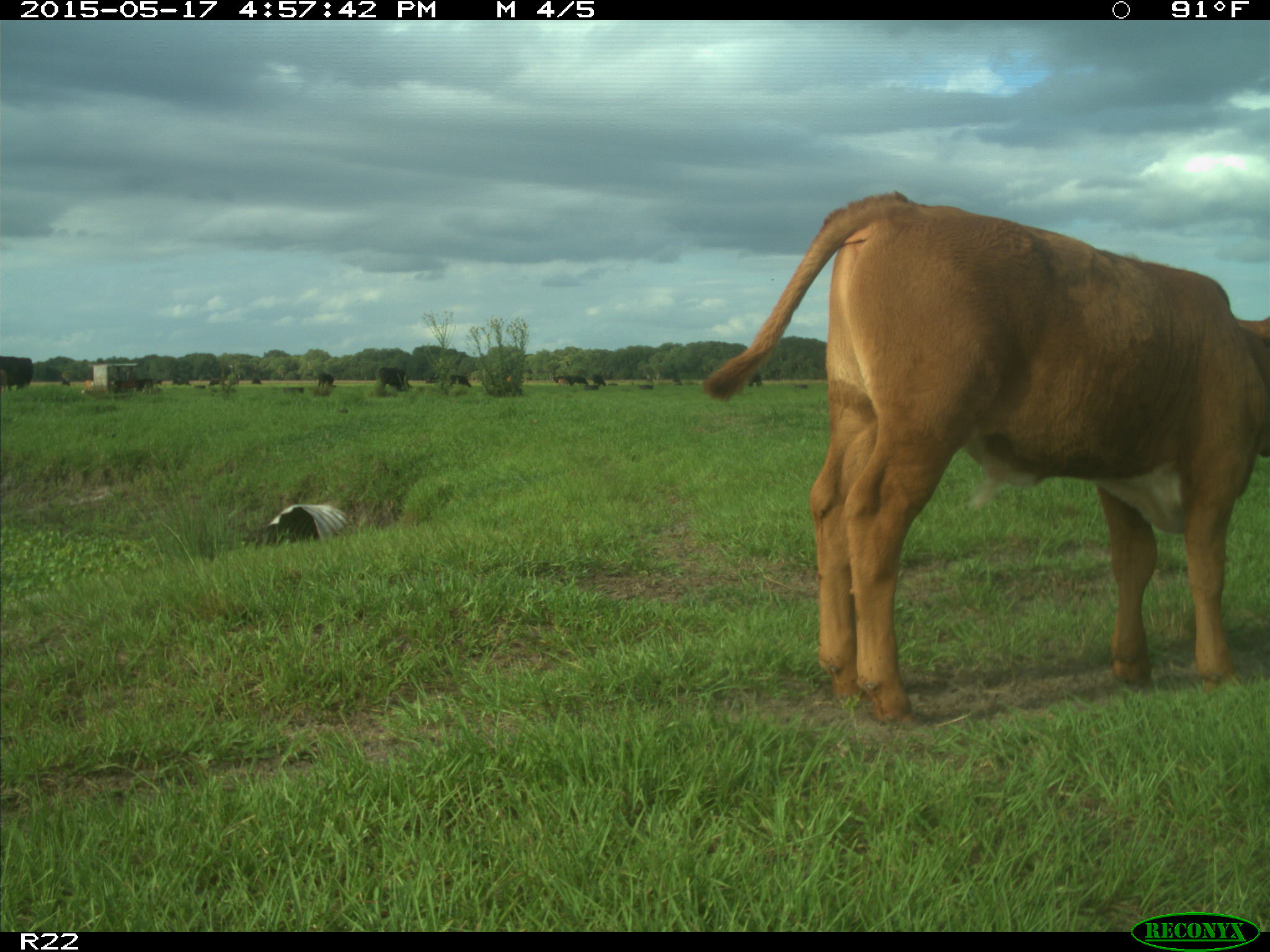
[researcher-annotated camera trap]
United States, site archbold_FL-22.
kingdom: Animalia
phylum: Chordata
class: Mammalia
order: Artiodactyla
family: Bovidae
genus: Bos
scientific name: Bos taurus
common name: domestic cow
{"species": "Bos taurus (domestic cow)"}